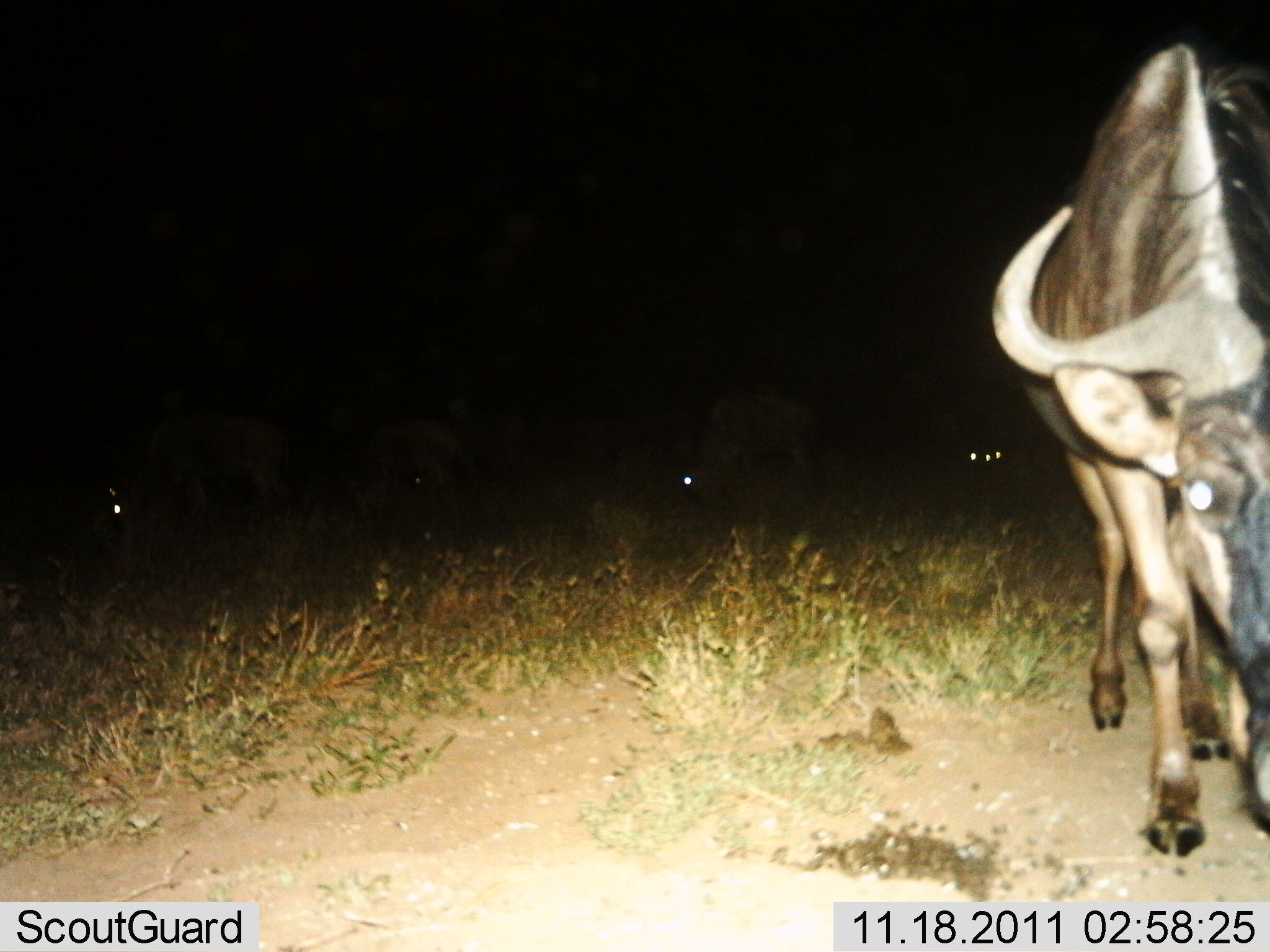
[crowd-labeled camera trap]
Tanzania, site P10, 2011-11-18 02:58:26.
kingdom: Animalia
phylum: Chordata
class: Mammalia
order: Artiodactyla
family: Bovidae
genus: Connochaetes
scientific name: Connochaetes taurinus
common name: blue wildebeest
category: wildebeest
Wildebeest (blue wildebeest) (Connochaetes taurinus), count 5. Behavior (volunteer vote fractions): standing 67%, resting 8%, moving 17%, interacting 0%. Young present (vote fraction): 0%. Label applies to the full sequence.